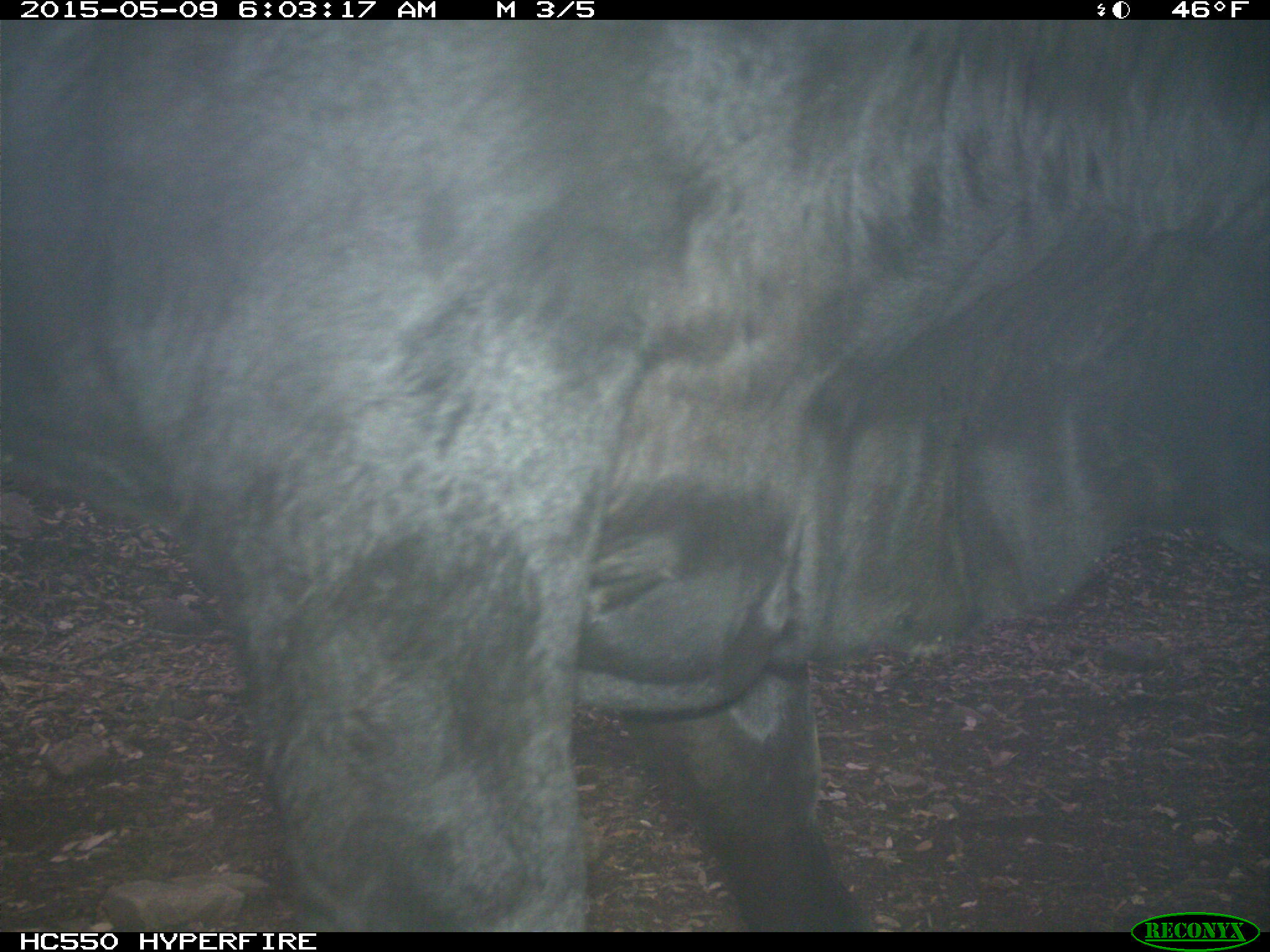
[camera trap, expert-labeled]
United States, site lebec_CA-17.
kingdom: Animalia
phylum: Chordata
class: Mammalia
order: Artiodactyla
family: Bovidae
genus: Bos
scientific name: Bos taurus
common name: domestic cow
Bos taurus (domestic cow).